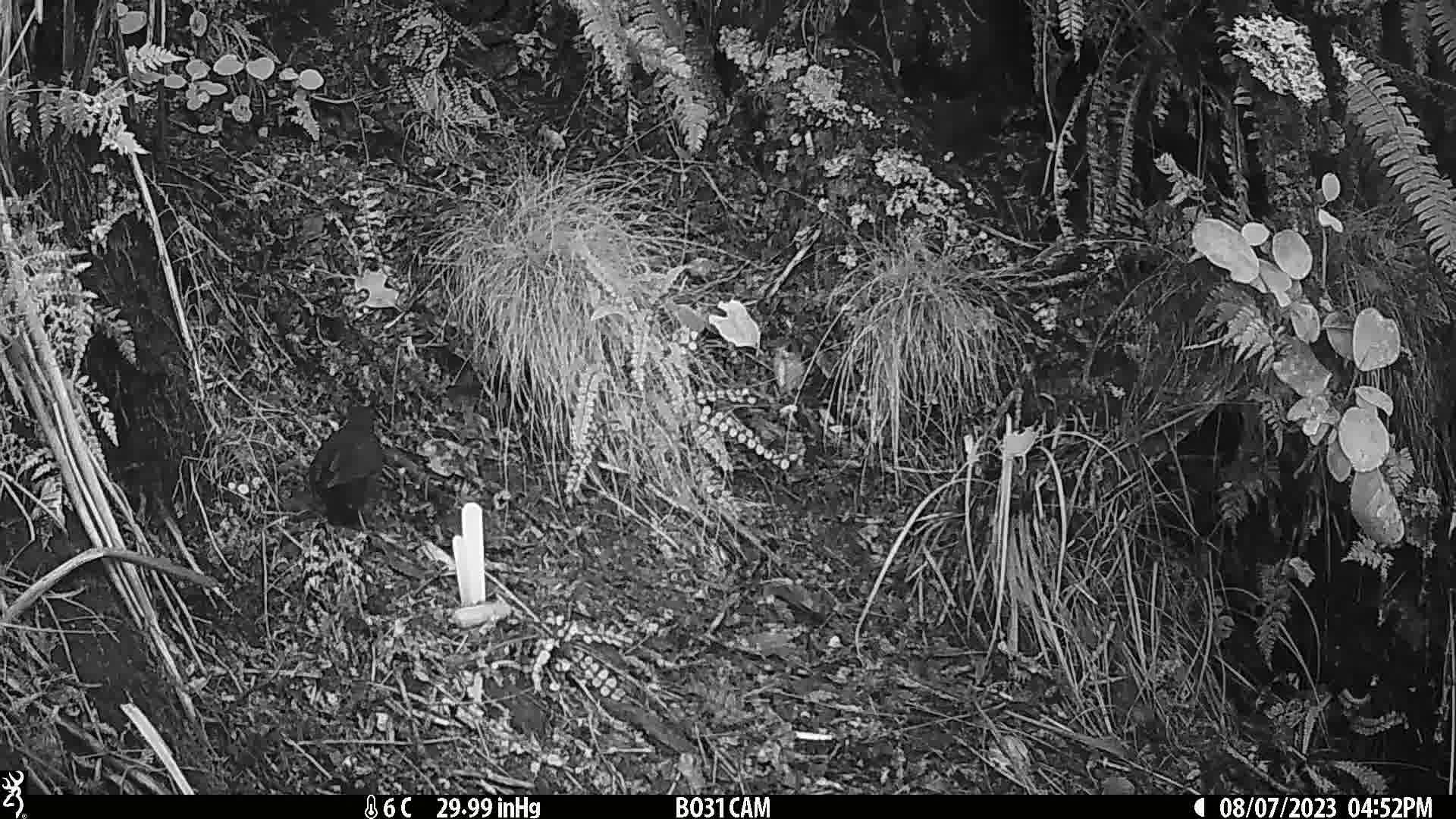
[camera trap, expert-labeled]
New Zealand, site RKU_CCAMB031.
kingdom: Animalia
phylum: Chordata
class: Aves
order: Passeriformes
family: Turdidae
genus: Turdus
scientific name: Turdus merula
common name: eurasian blackbird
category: blackbird